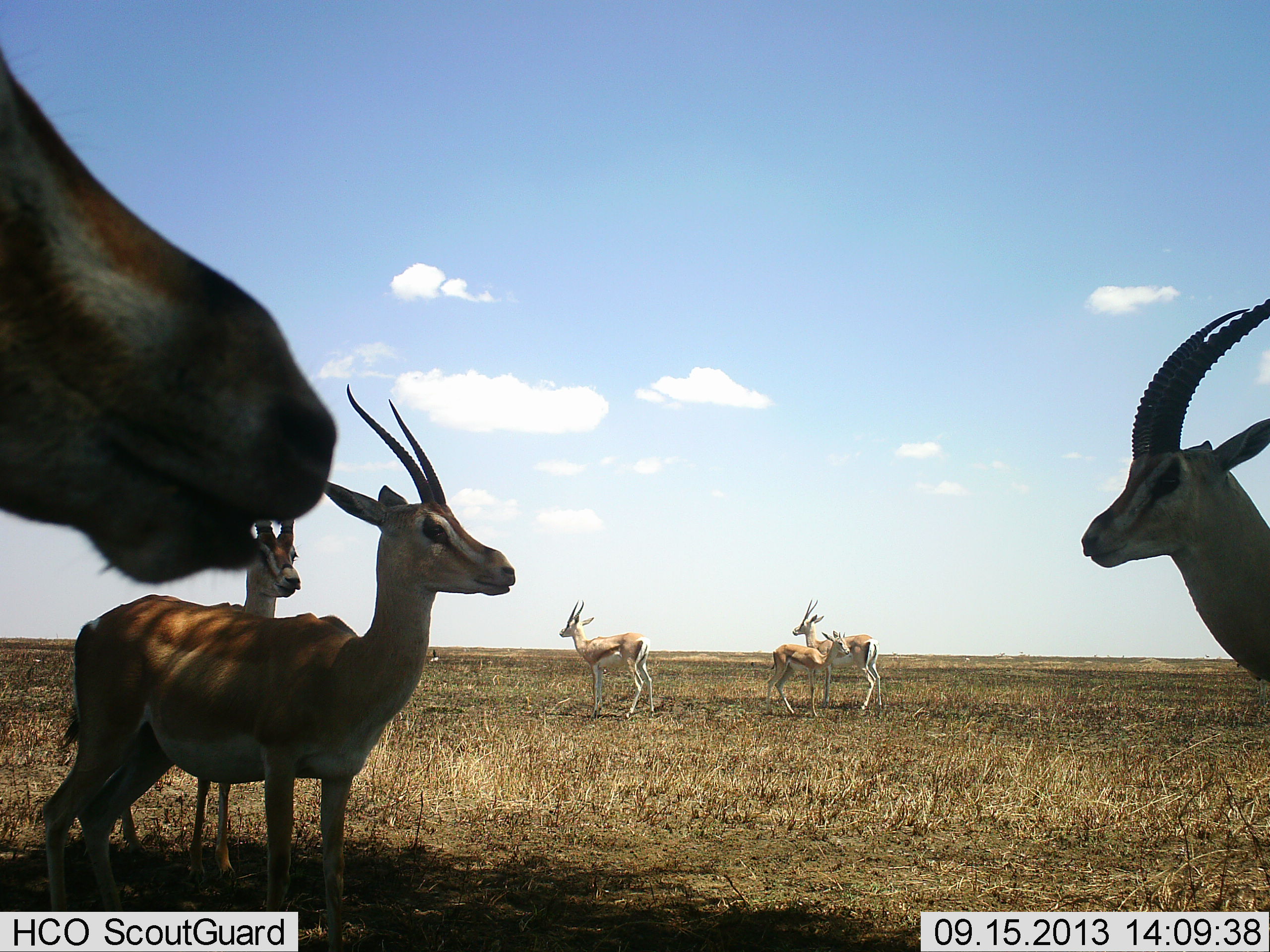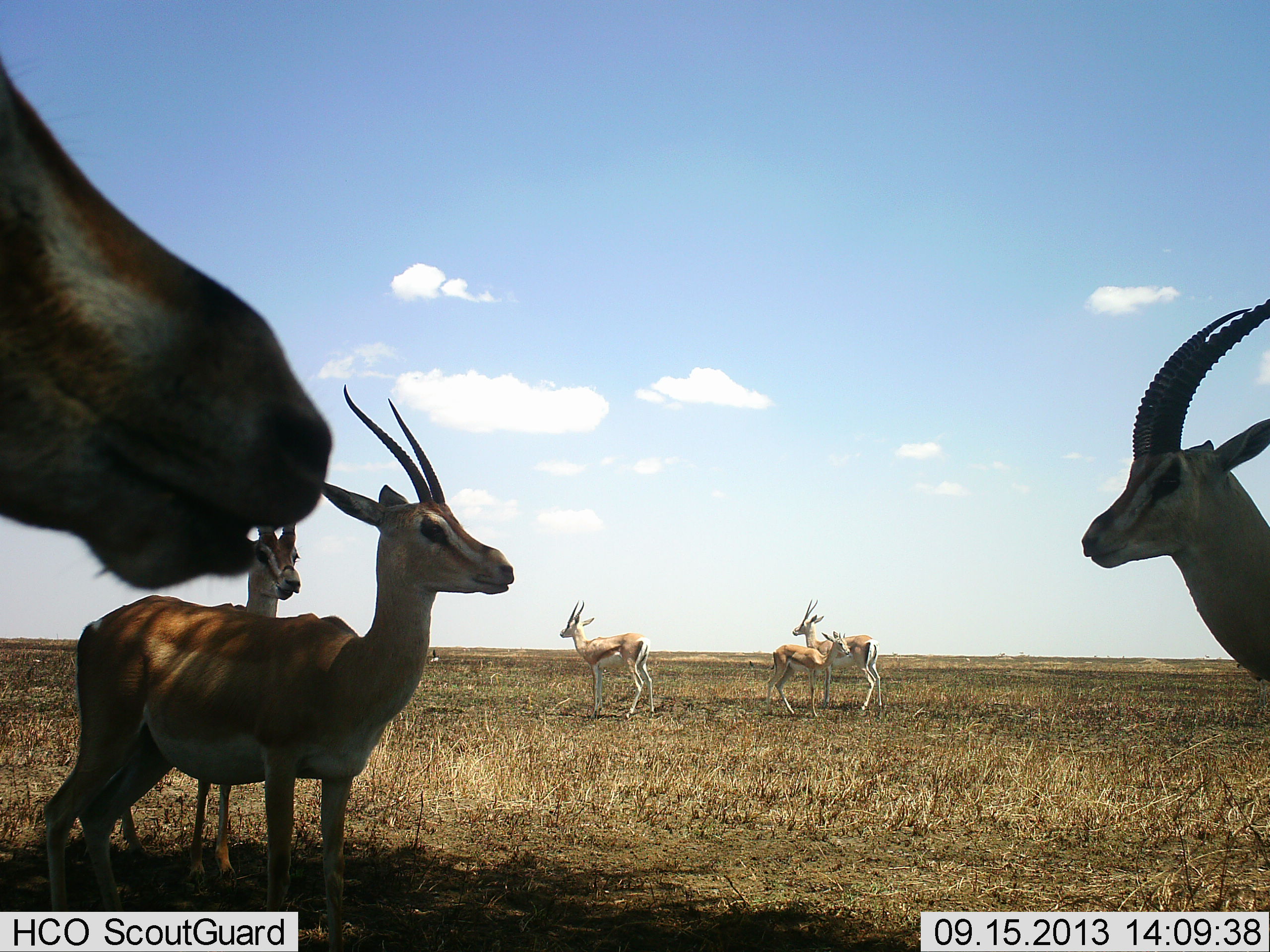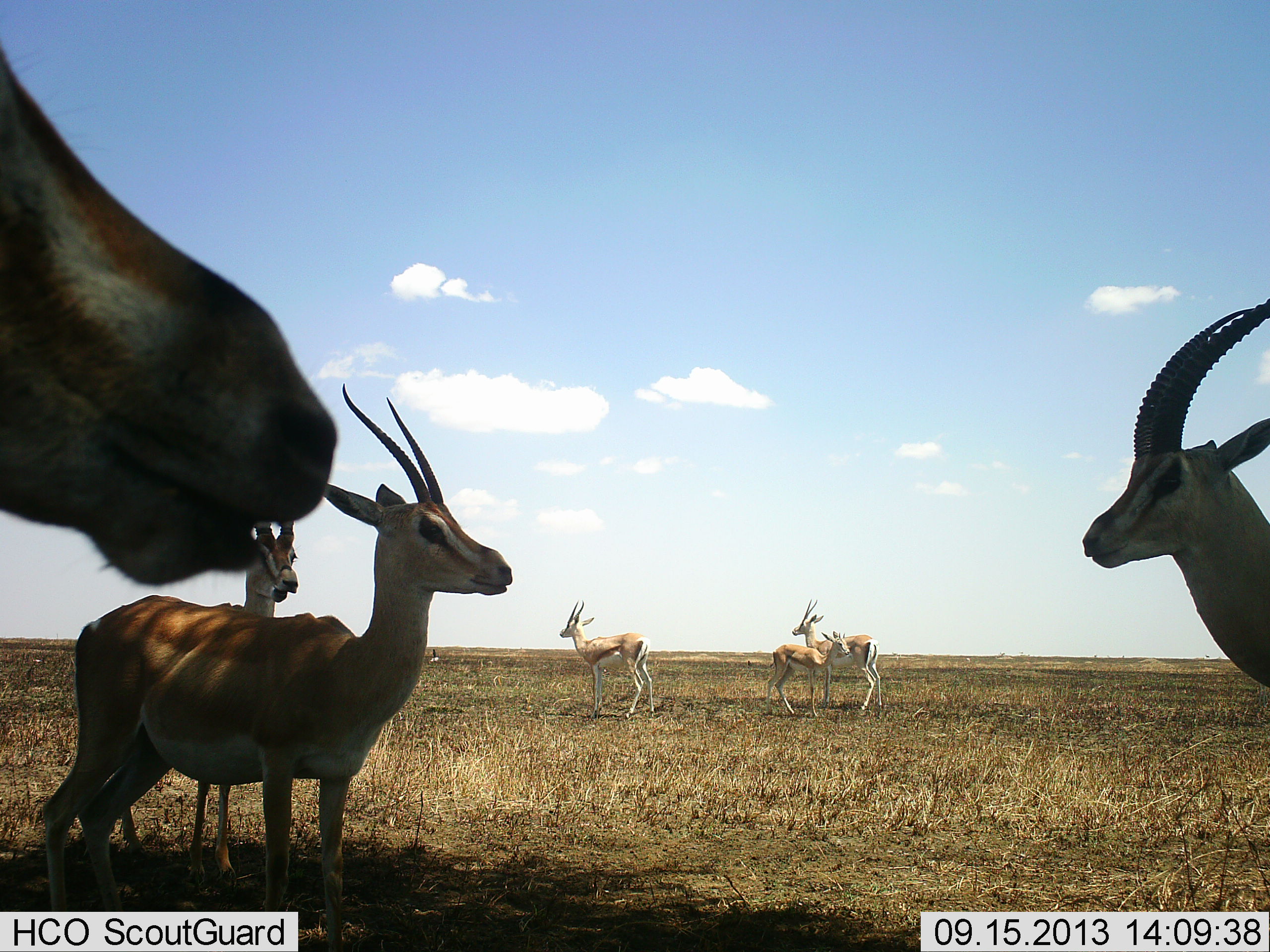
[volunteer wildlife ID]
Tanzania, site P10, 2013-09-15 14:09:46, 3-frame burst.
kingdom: Animalia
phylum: Chordata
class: Mammalia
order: Artiodactyla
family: Bovidae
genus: Nanger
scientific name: Nanger granti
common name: grant's gazelle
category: gazellegrants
Gazellegrants (grant's gazelle) (Nanger granti), count 7. Behavior (volunteer vote fractions): standing 93%, resting 3%, moving 10%, interacting 13%. Young present (vote fraction): 23%. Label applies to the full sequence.